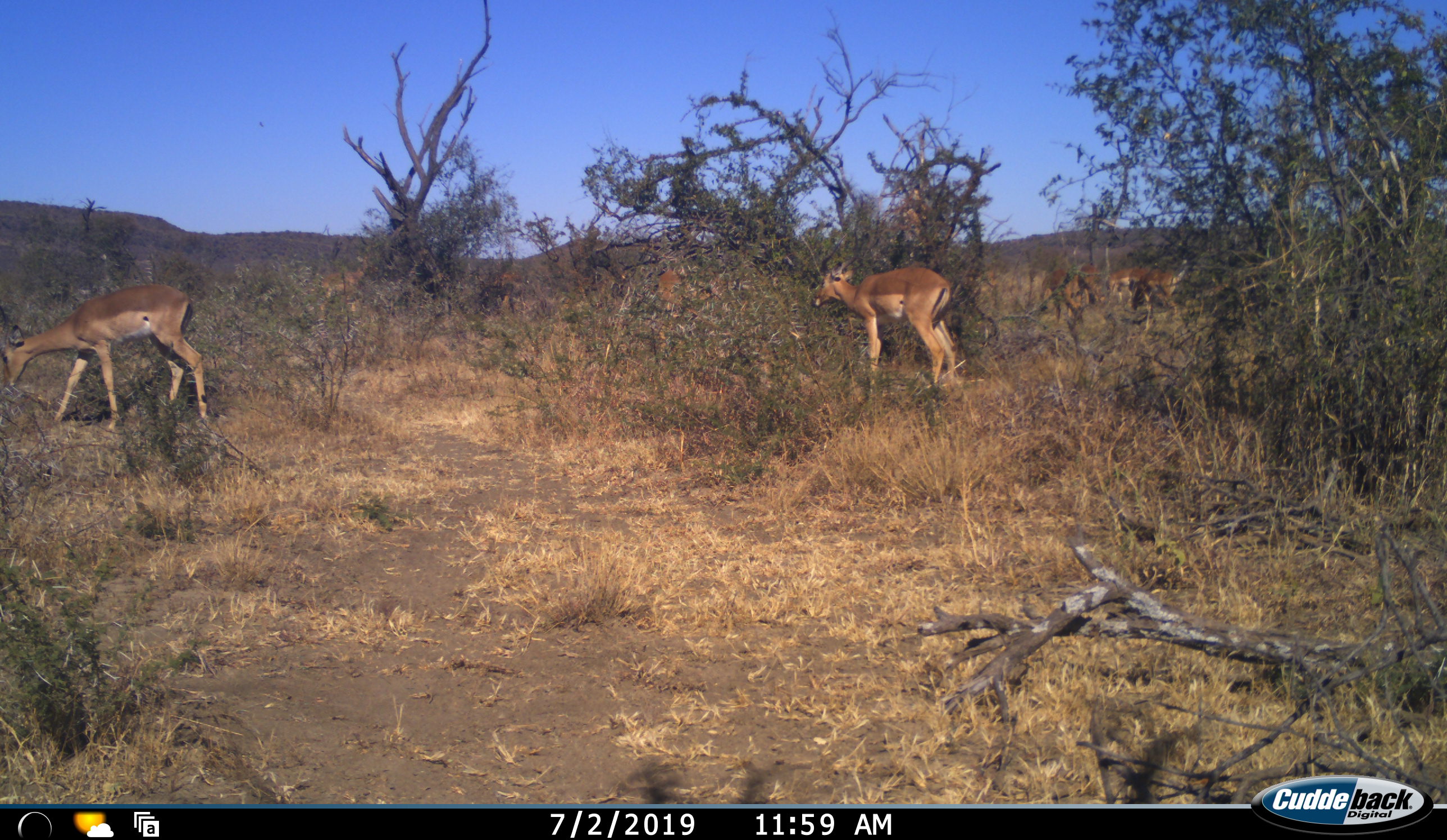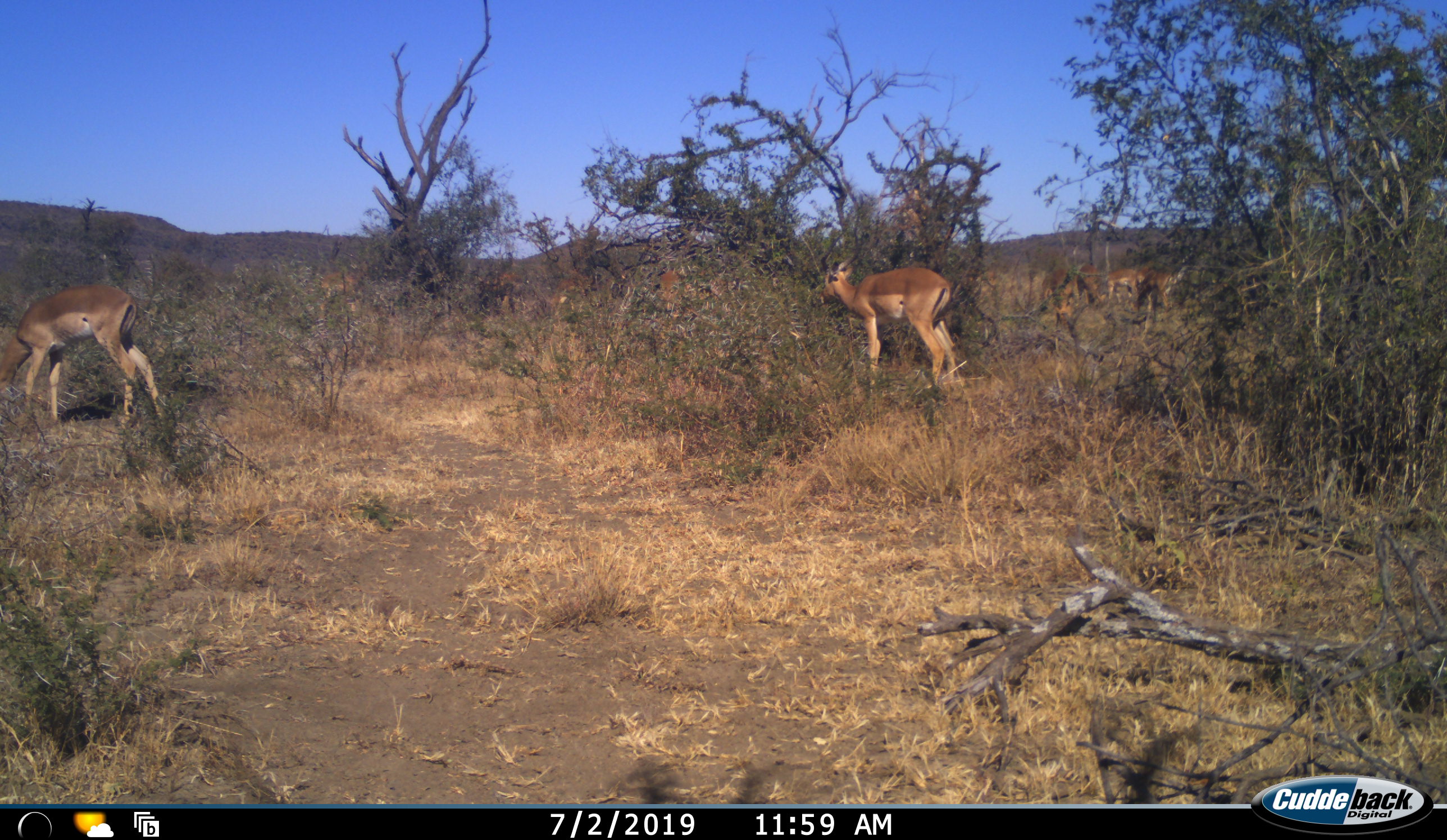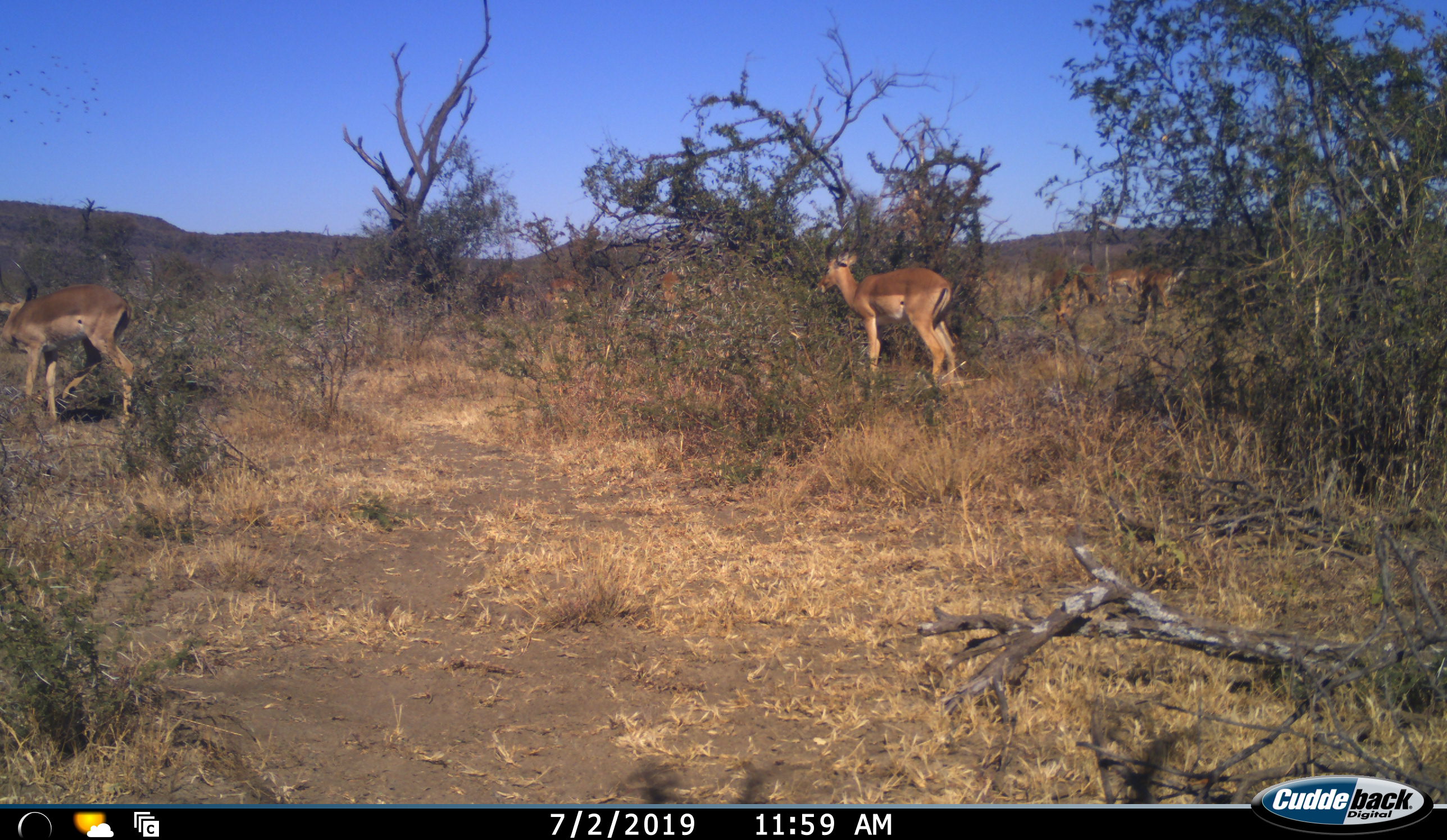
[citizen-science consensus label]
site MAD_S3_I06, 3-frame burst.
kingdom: Animalia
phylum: Chordata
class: Mammalia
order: Artiodactyla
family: Bovidae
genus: Aepyceros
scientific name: Aepyceros melampus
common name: impala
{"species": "impala (Aepyceros melampus)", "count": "10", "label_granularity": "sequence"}